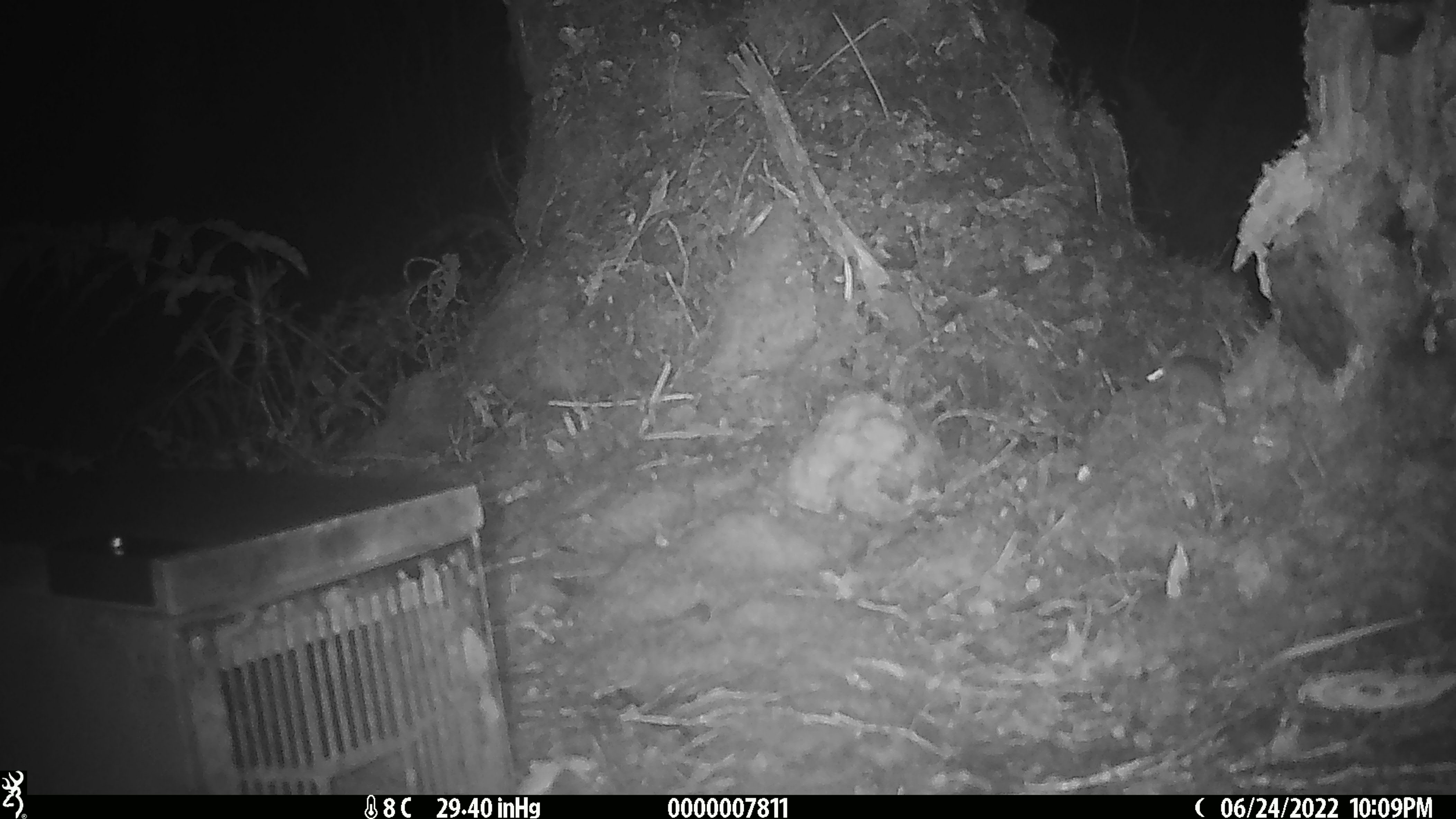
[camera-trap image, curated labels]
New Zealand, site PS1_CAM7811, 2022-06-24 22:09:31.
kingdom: Animalia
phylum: Chordata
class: Mammalia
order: Rodentia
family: Muridae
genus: Mus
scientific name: Mus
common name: mouse